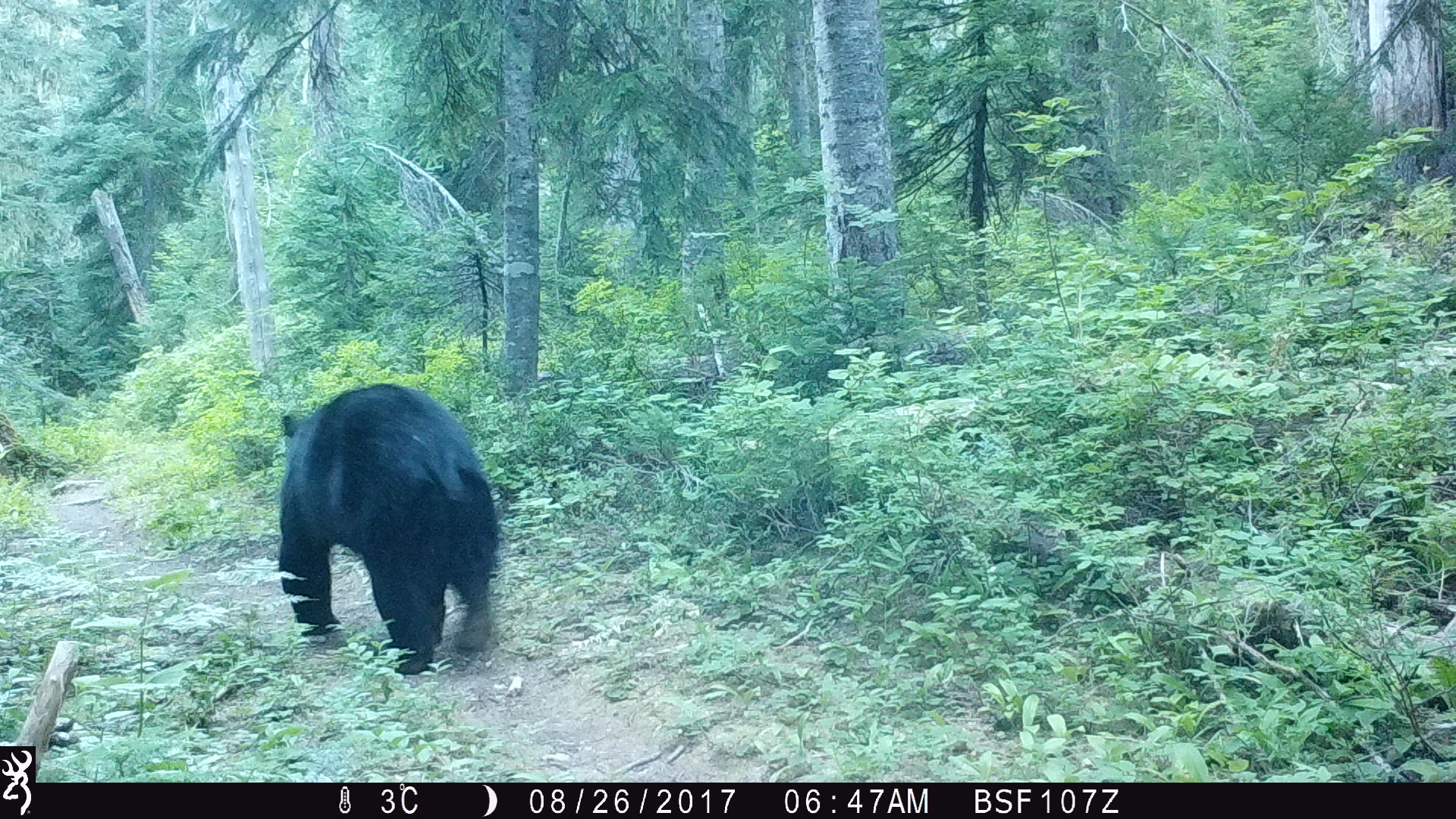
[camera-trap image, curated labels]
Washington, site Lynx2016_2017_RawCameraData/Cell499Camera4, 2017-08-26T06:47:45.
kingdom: Animalia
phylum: Chordata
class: Mammalia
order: Carnivora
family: Ursidae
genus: Ursus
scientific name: Ursus americanus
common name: american black bear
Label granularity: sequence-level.